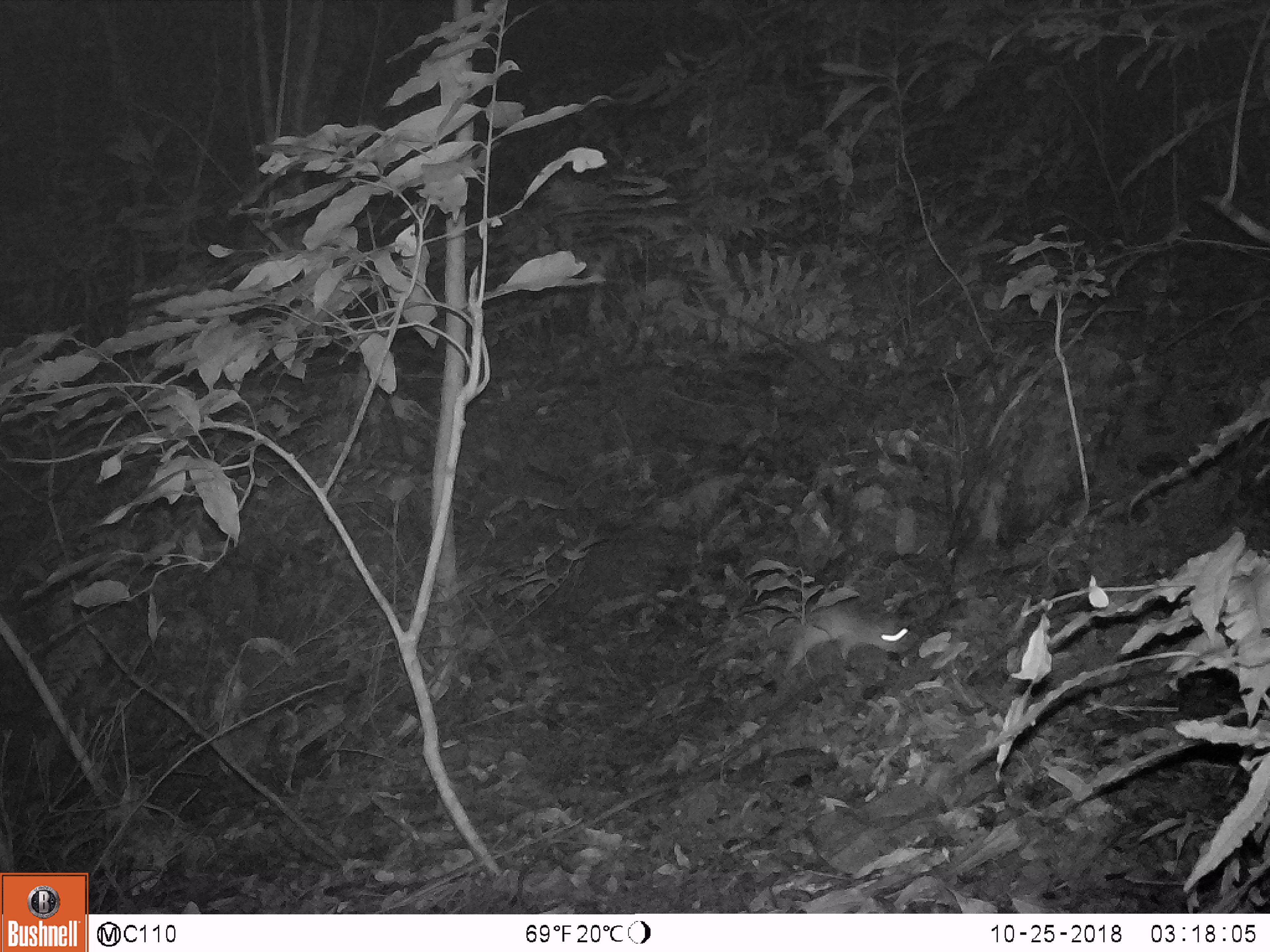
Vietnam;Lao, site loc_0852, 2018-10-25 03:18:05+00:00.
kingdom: Animalia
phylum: Chordata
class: Mammalia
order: Rodentia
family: Muridae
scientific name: Muridae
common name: old-world mice and rats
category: unidentified murid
Unidentified murid (old-world mice and rats) (Muridae). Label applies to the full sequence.